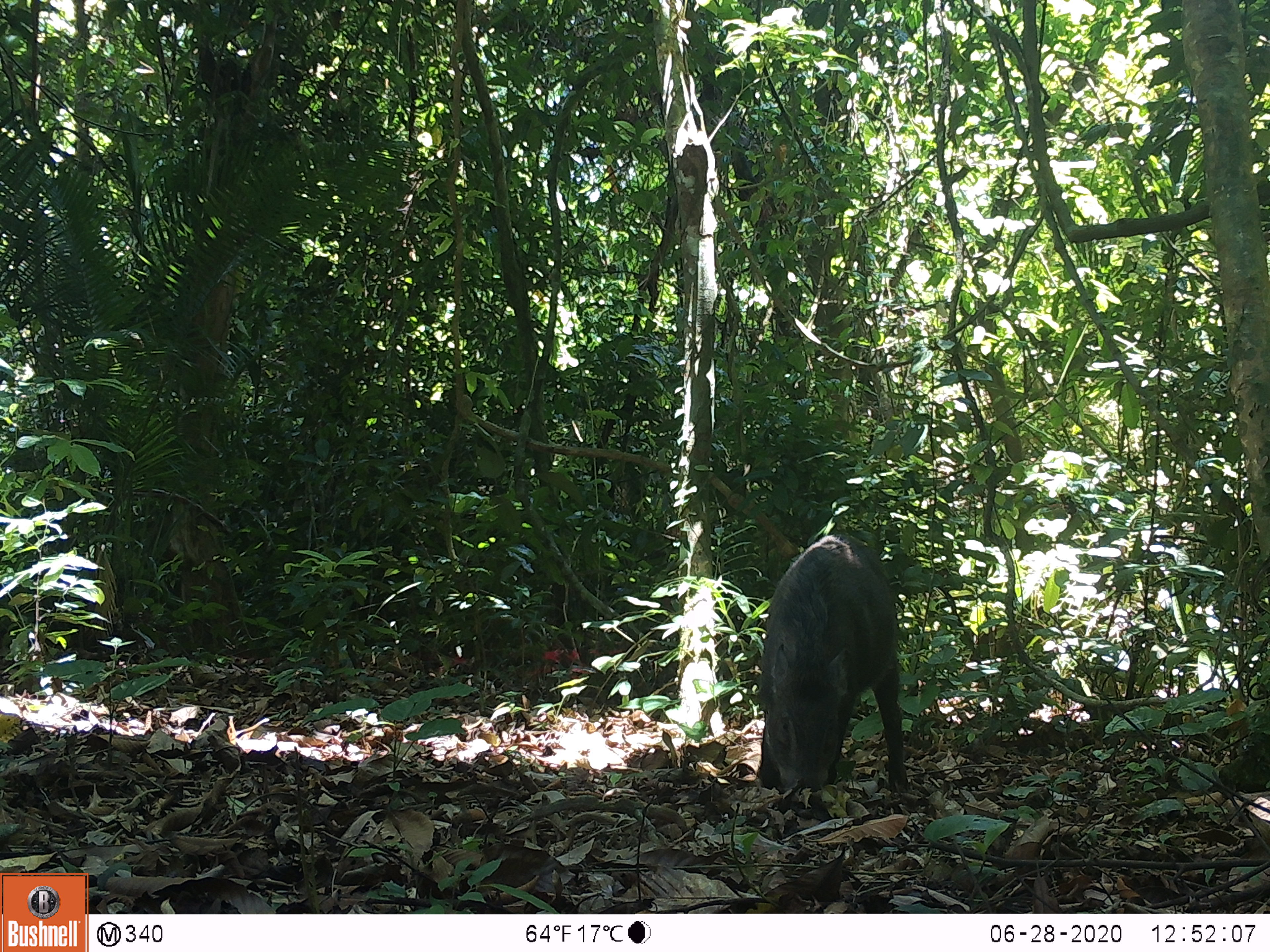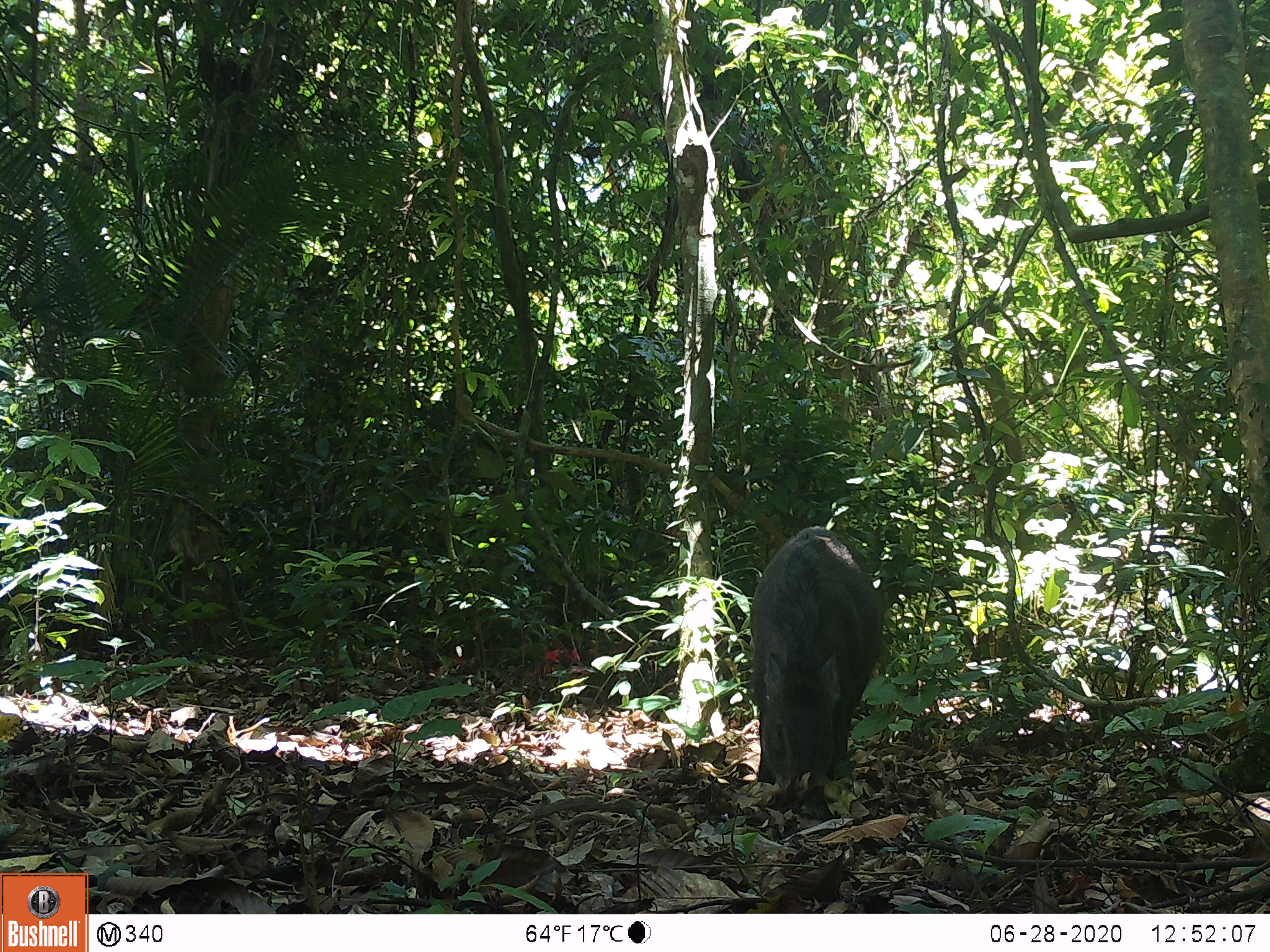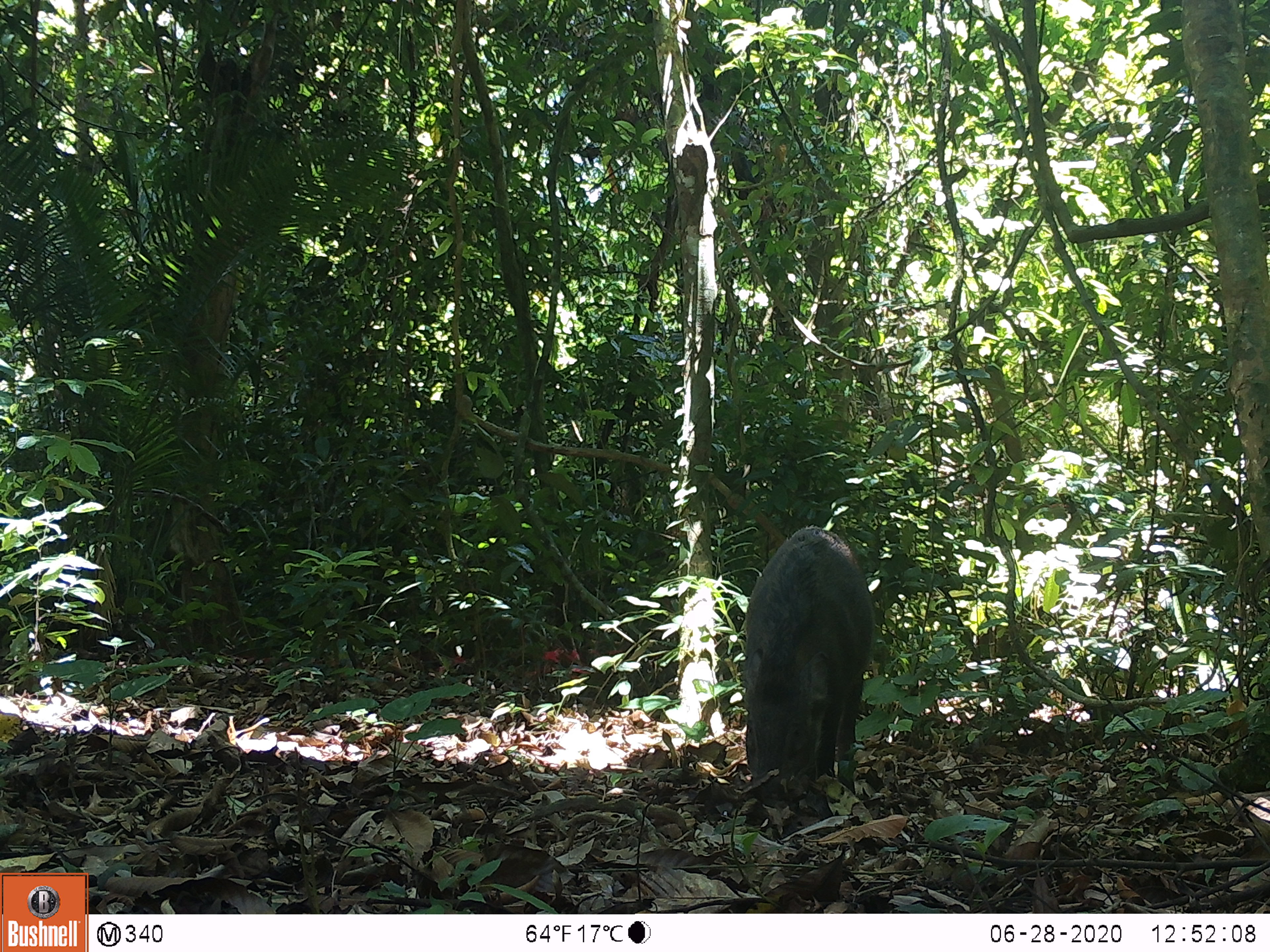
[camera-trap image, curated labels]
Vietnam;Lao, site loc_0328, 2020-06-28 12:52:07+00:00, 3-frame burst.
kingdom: Animalia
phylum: Chordata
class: Mammalia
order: Artiodactyla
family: Suidae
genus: Sus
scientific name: Sus scrofa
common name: eurasian wild pig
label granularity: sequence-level